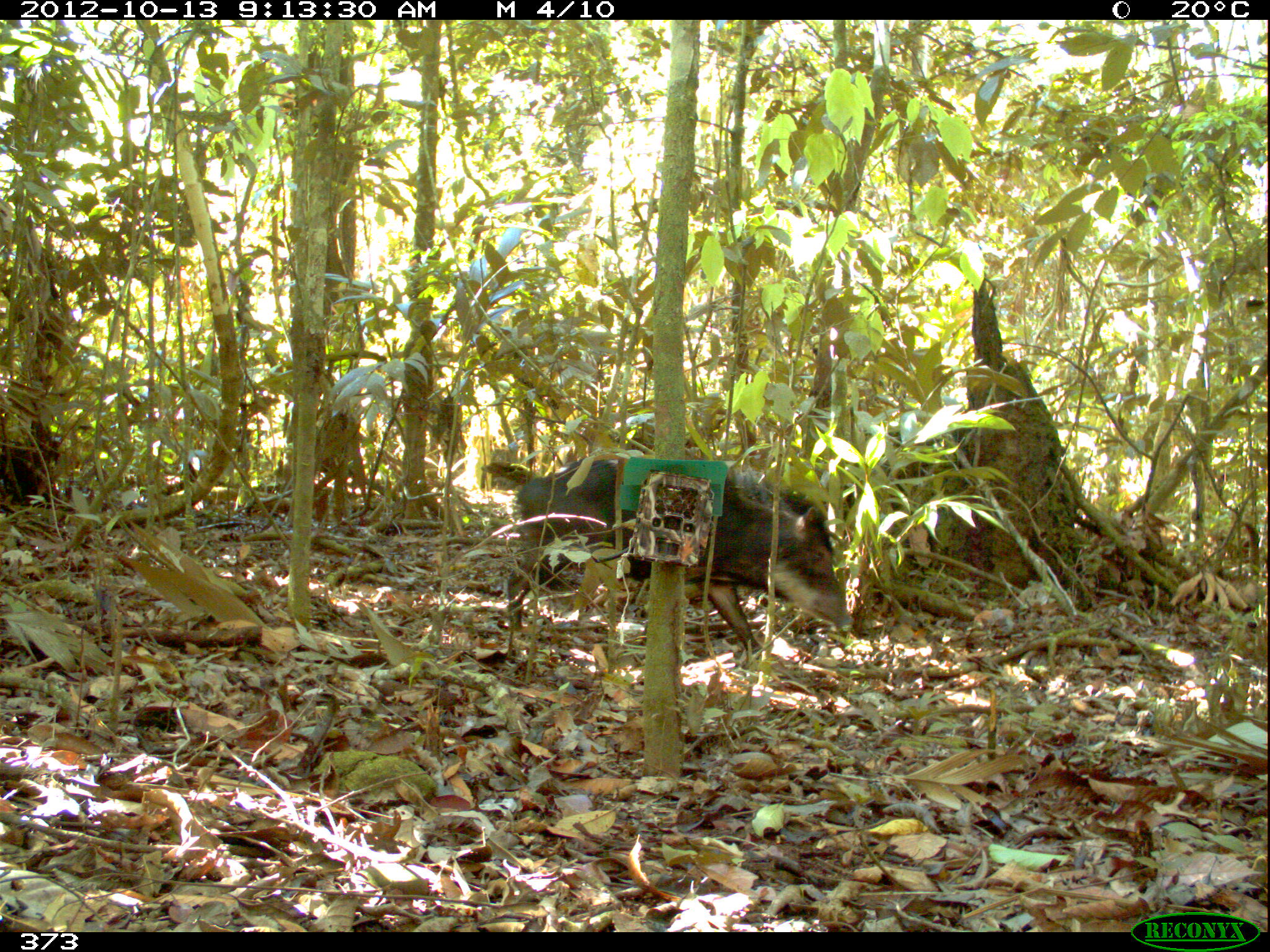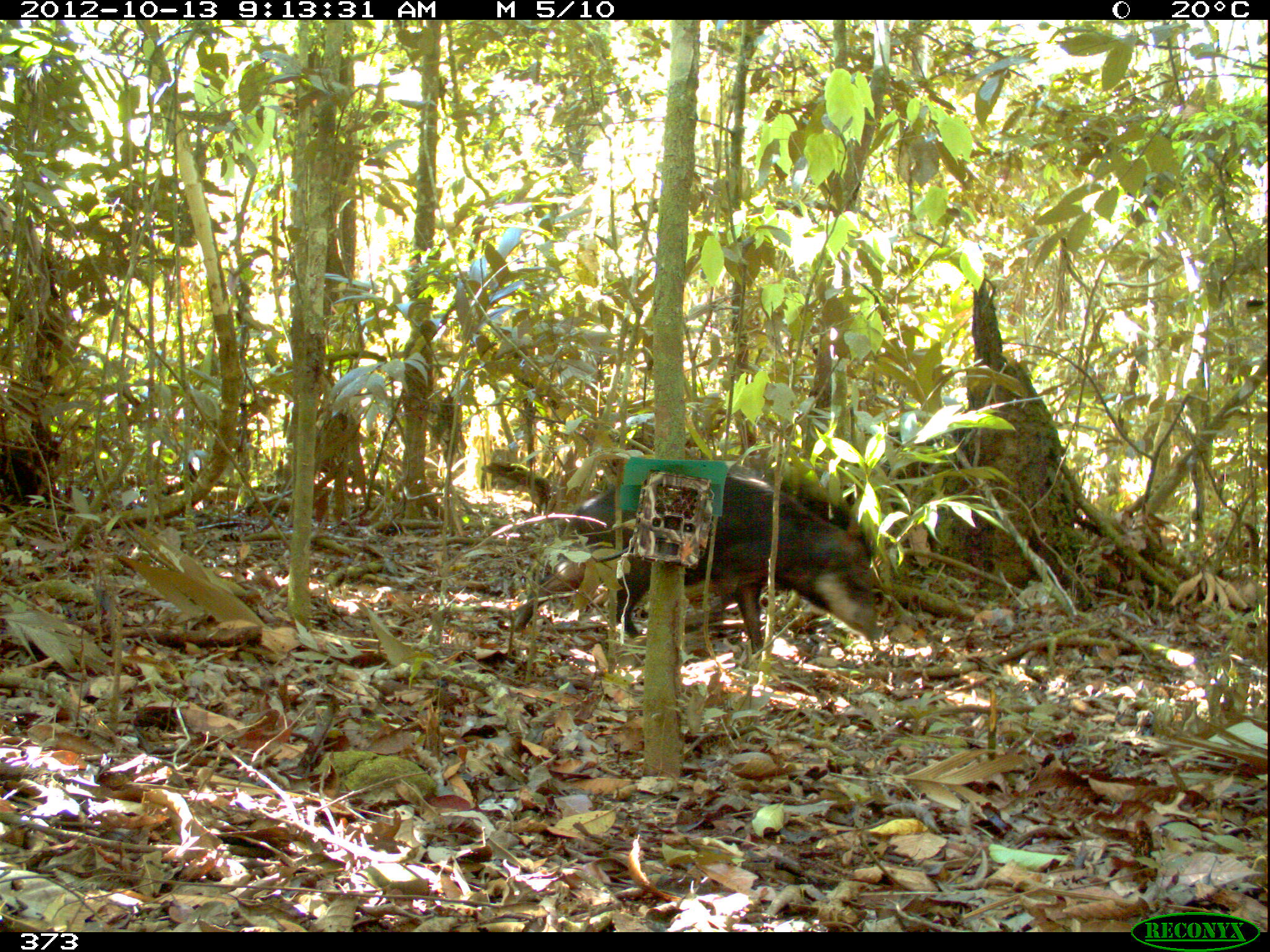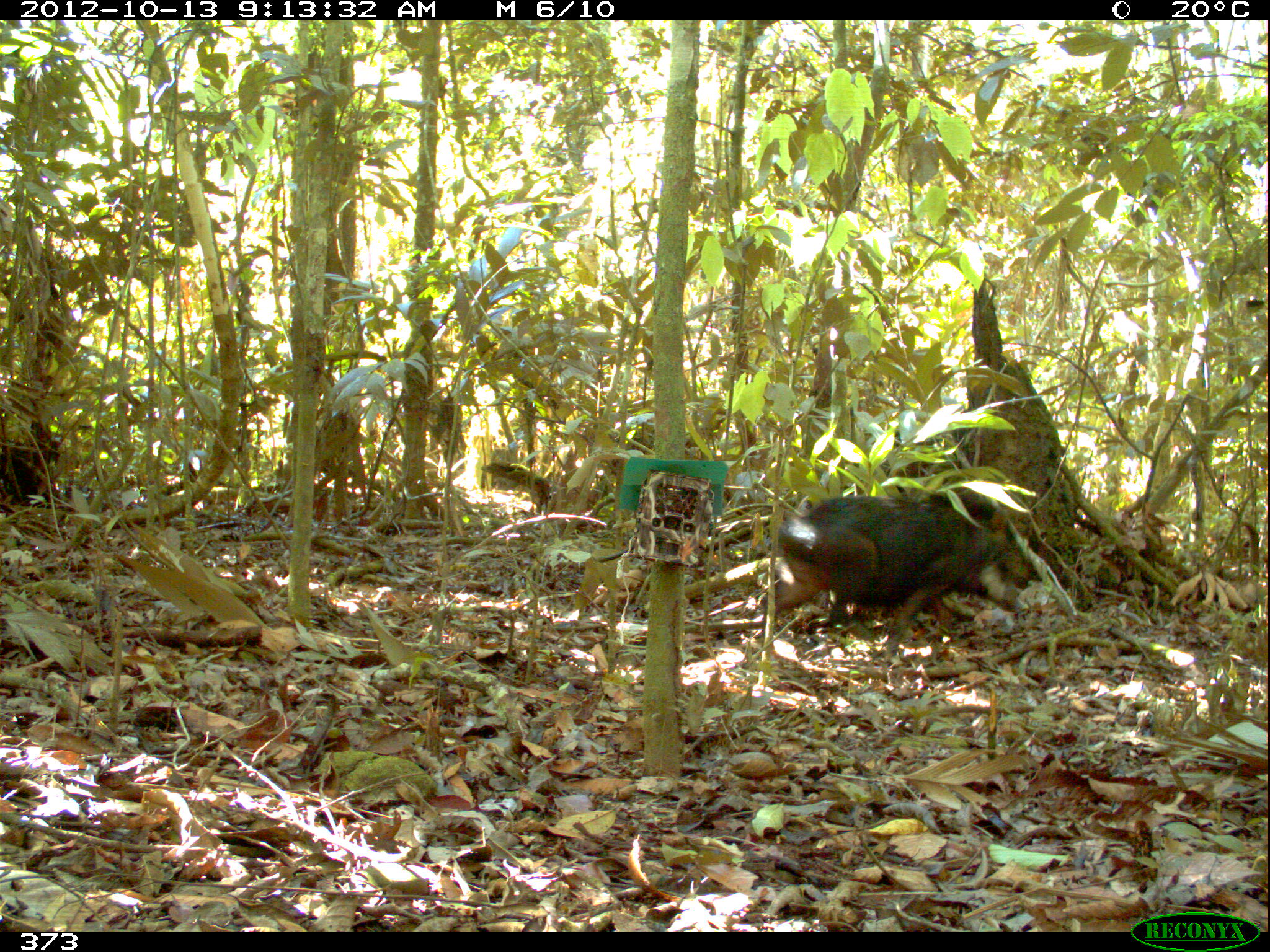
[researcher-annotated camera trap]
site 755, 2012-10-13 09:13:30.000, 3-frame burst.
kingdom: Animalia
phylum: Chordata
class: Mammalia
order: Artiodactyla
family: Tayassuidae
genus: Tayassu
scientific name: Tayassu pecari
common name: white-lipped peccary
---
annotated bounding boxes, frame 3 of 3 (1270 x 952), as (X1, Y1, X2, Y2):
tayassu pecari: (758, 490, 1037, 658)